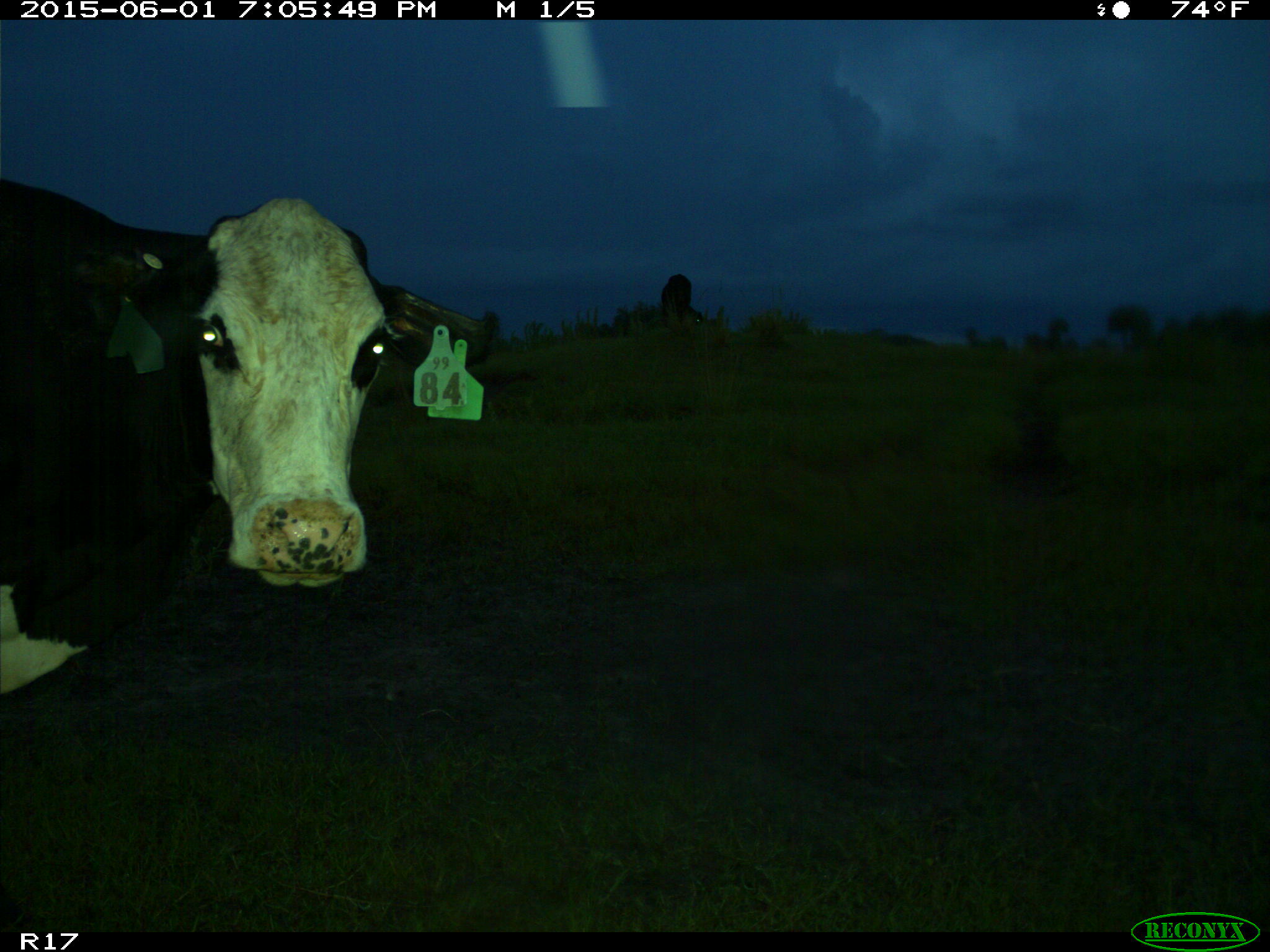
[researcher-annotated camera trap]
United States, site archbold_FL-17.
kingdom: Animalia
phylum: Chordata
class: Mammalia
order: Artiodactyla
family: Bovidae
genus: Bos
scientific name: Bos taurus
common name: domestic cow